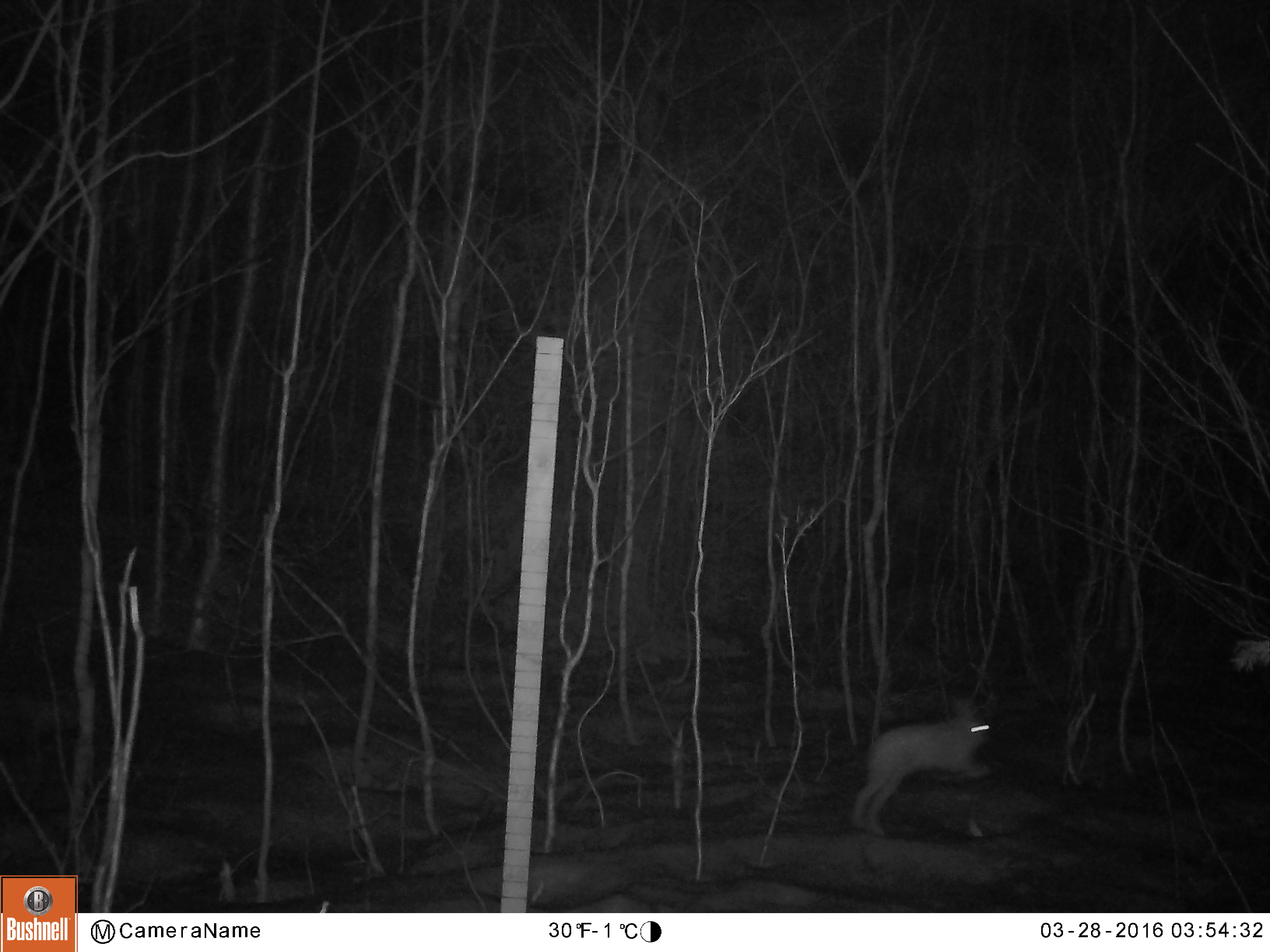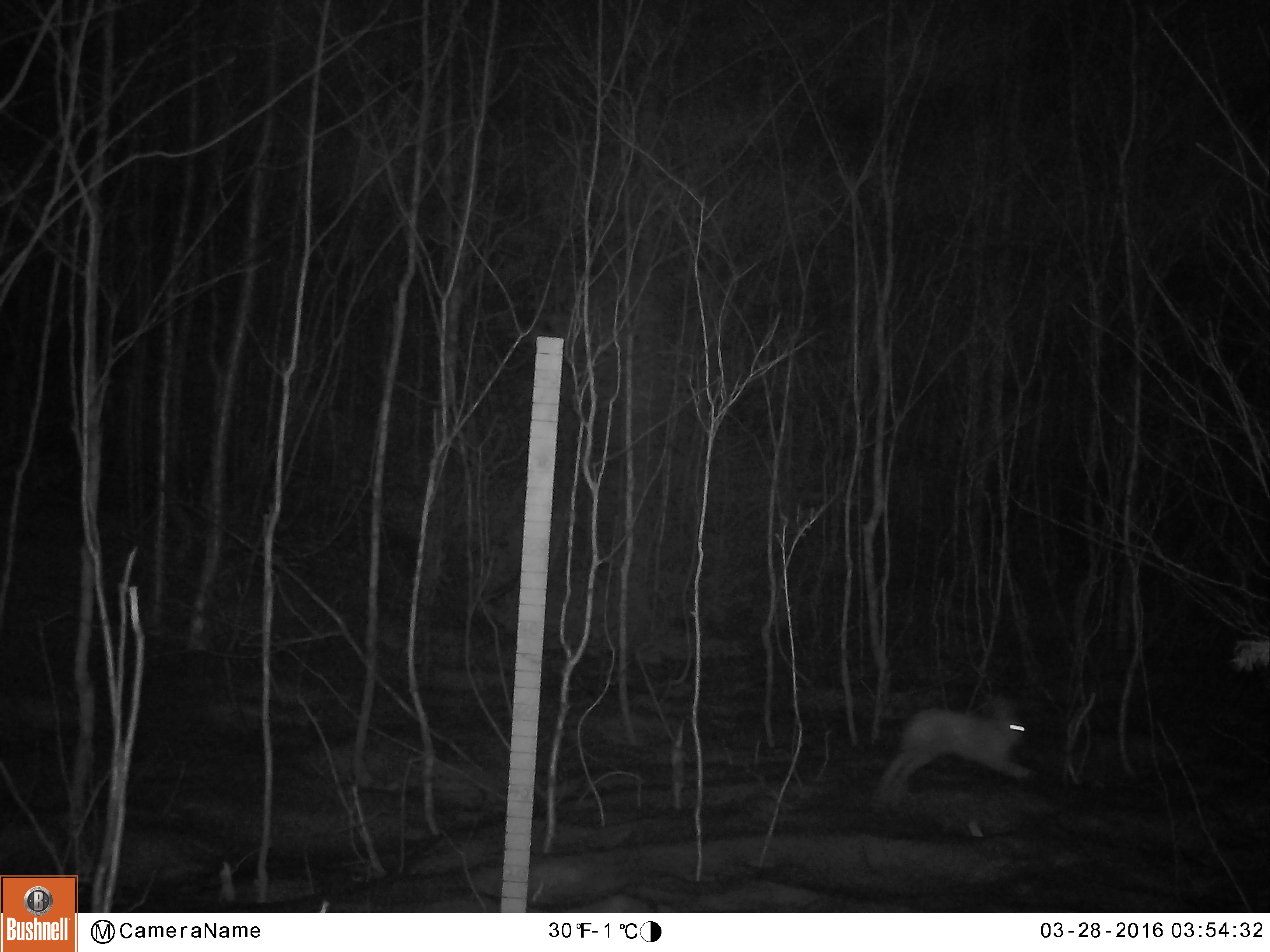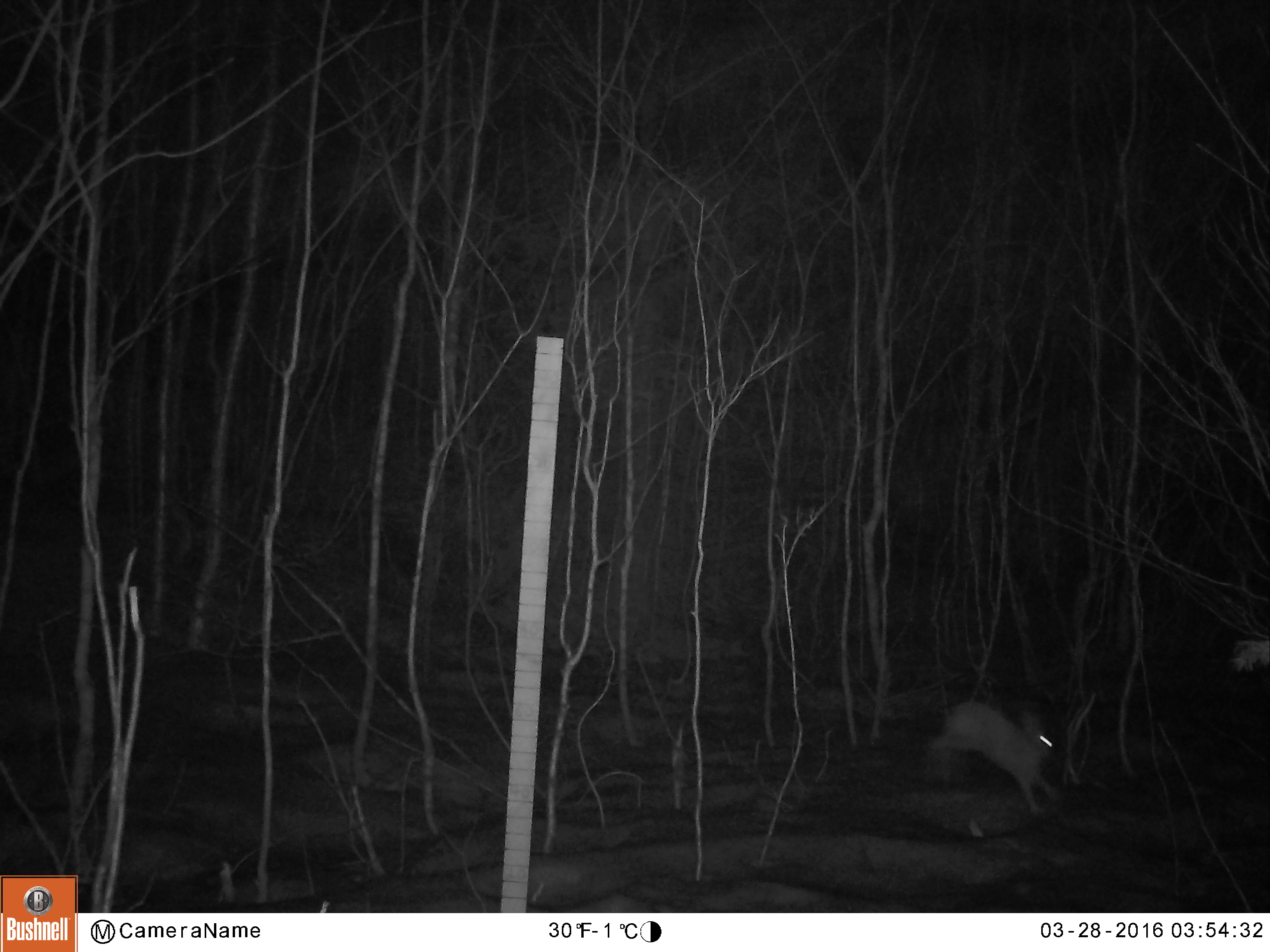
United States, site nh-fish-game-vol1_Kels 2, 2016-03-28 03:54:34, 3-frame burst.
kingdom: Animalia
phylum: Chordata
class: Mammalia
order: Lagomorpha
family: Leporidae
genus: Lepus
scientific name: Lepus americanus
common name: snowshoe hare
Snowshoe hare (Lepus americanus).